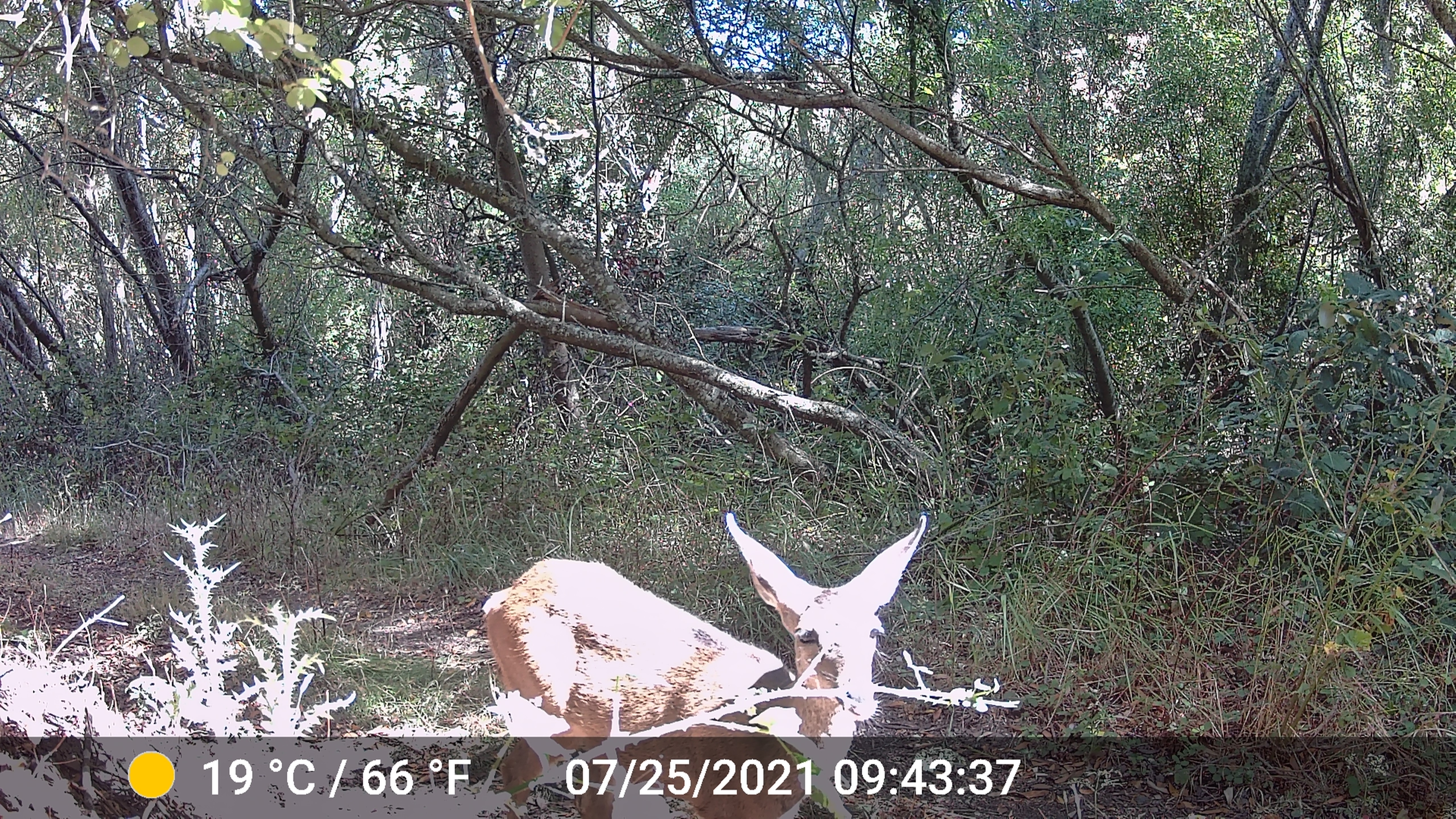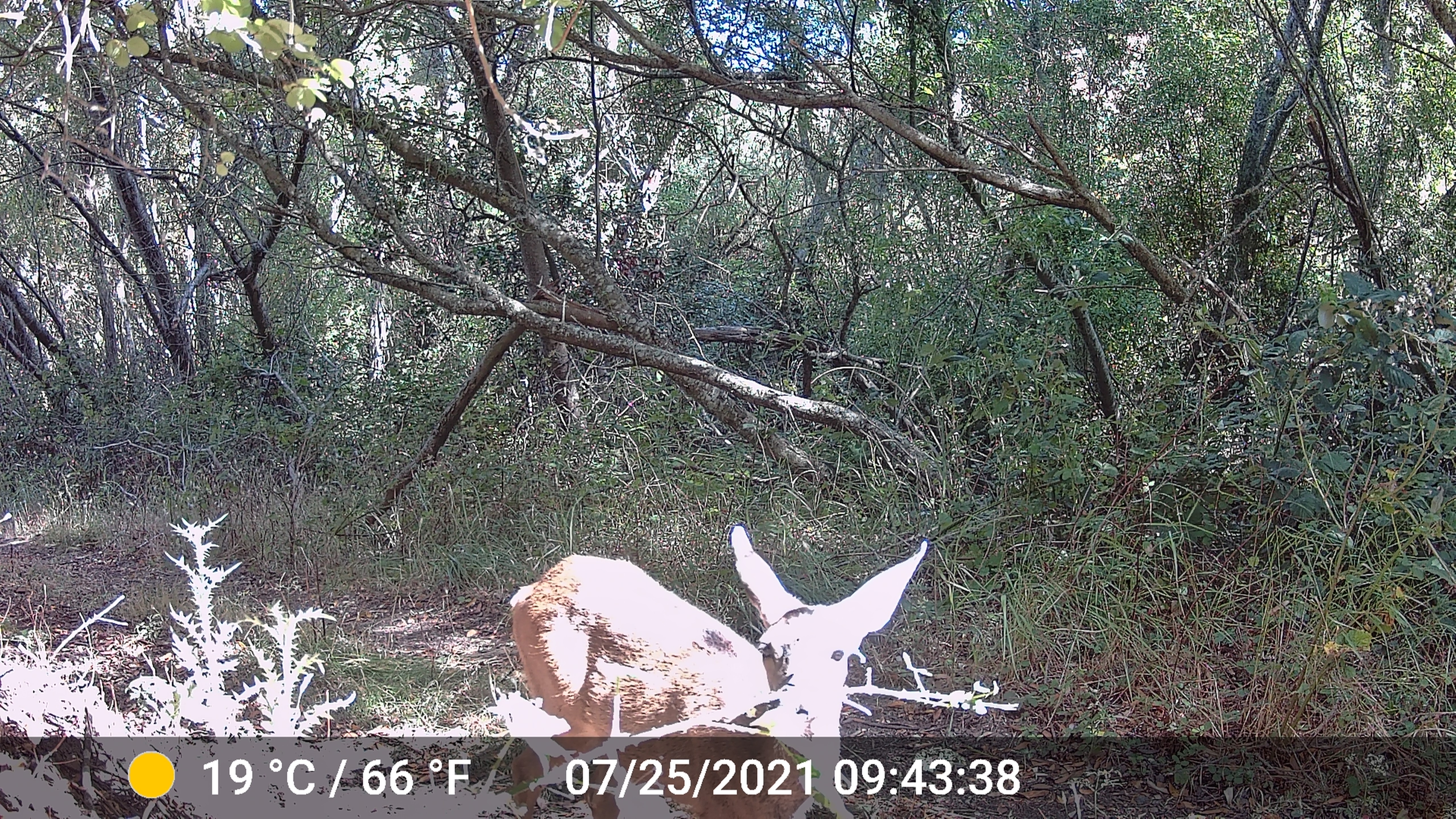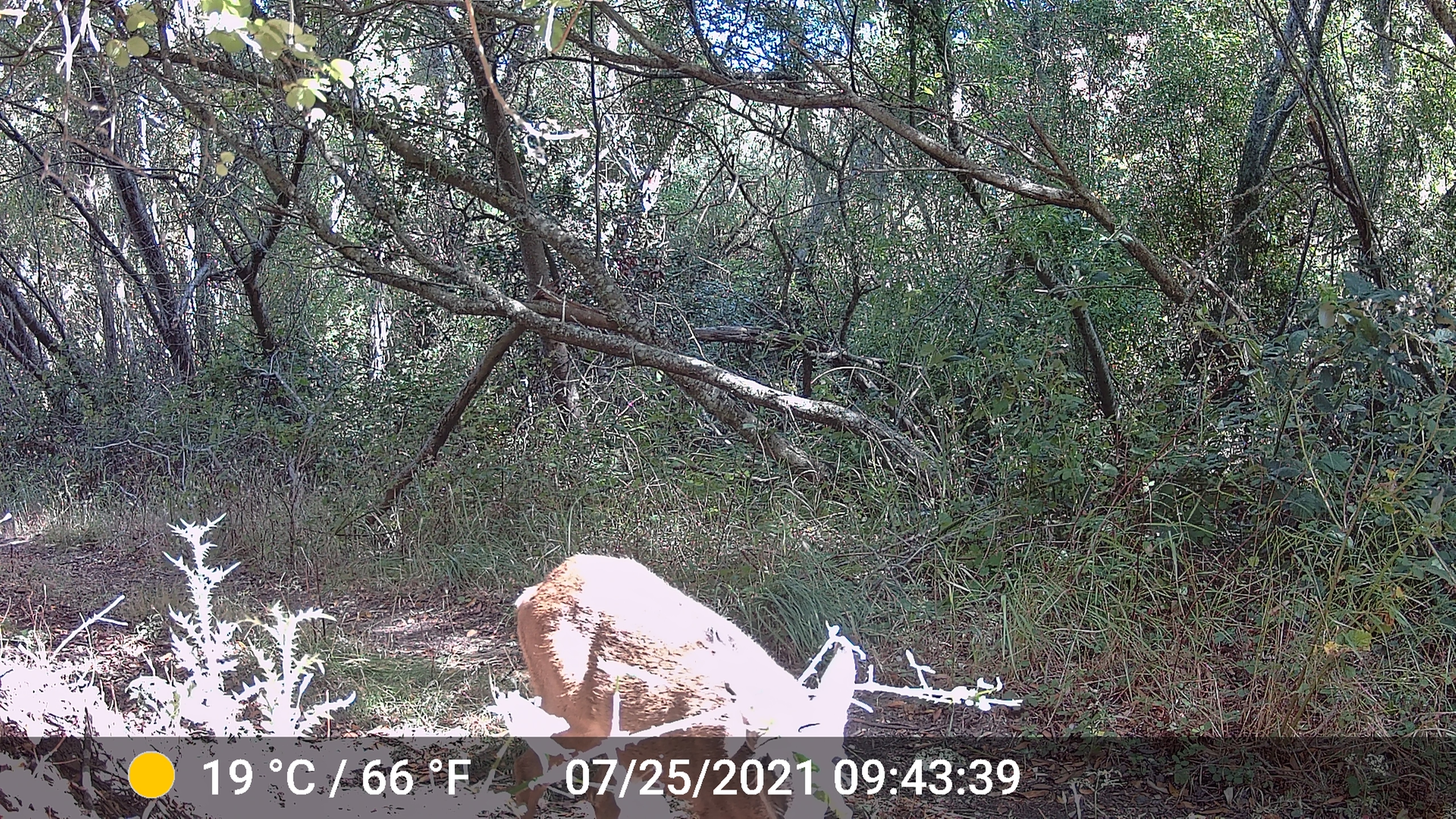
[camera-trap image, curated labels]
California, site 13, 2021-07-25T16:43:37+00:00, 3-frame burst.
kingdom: Animalia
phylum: Chordata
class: Mammalia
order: Artiodactyla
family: Cervidae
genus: Odocoileus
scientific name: Odocoileus hemionus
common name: mule deer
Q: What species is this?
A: Mule deer (Odocoileus hemionus).